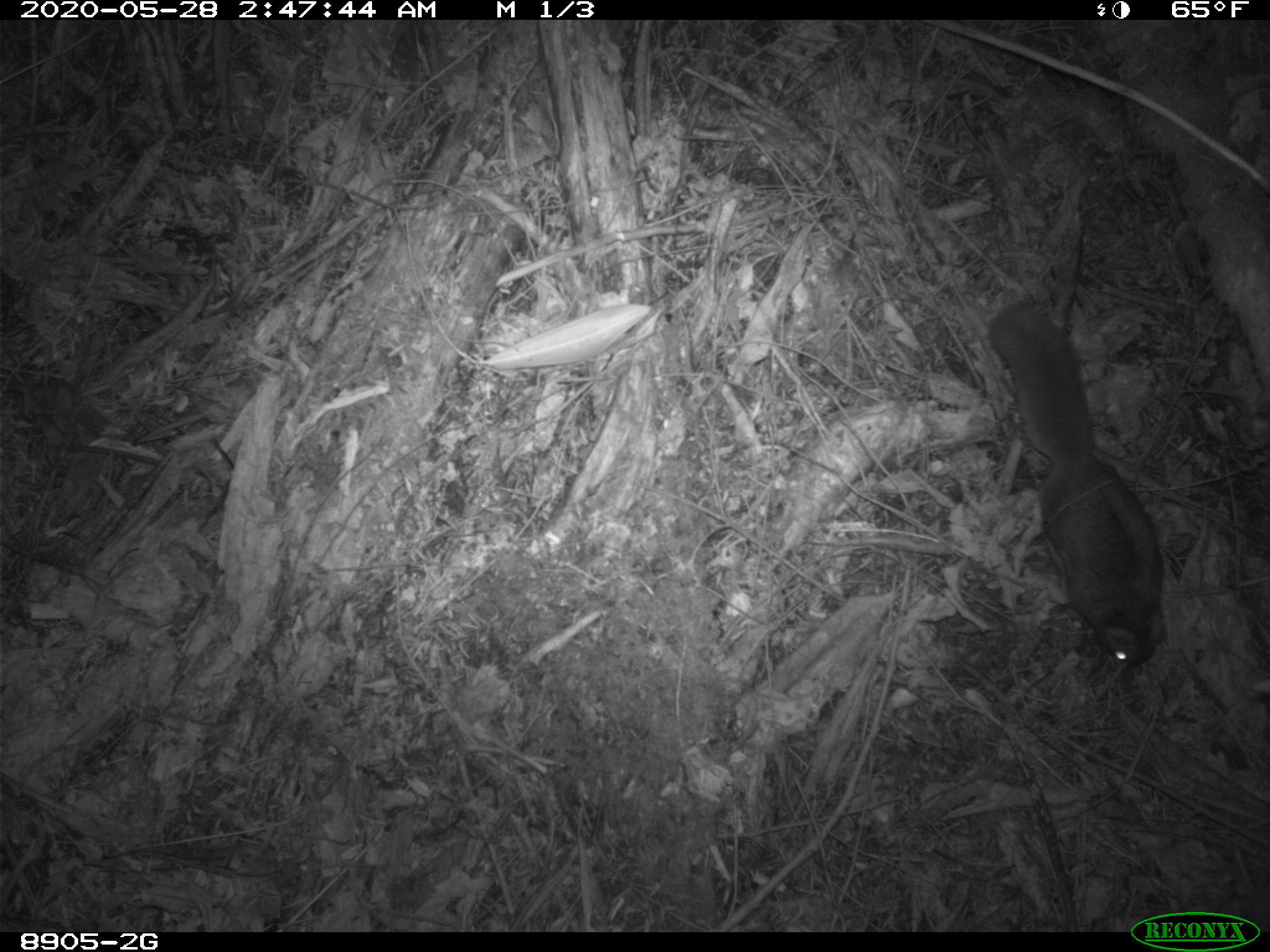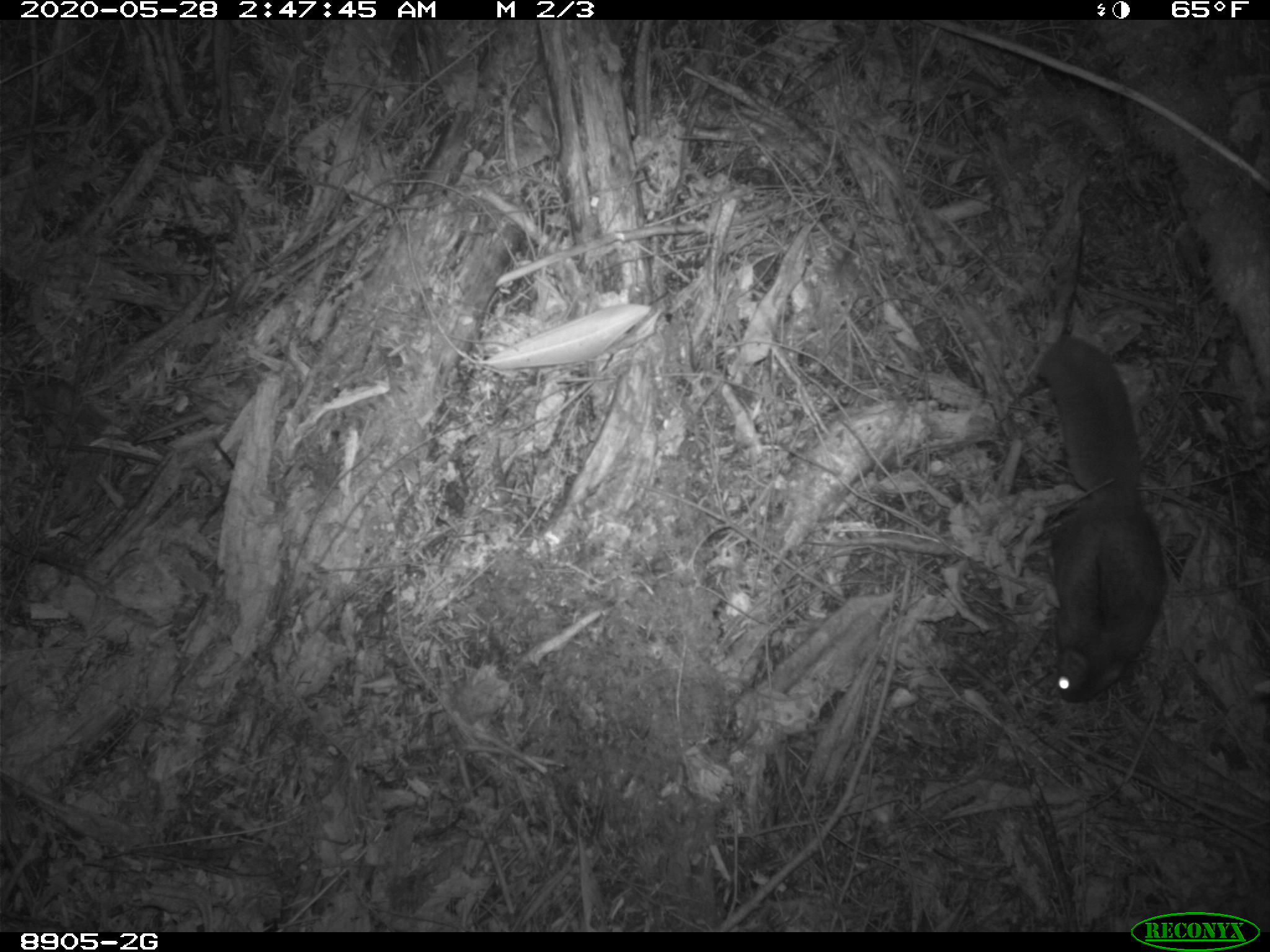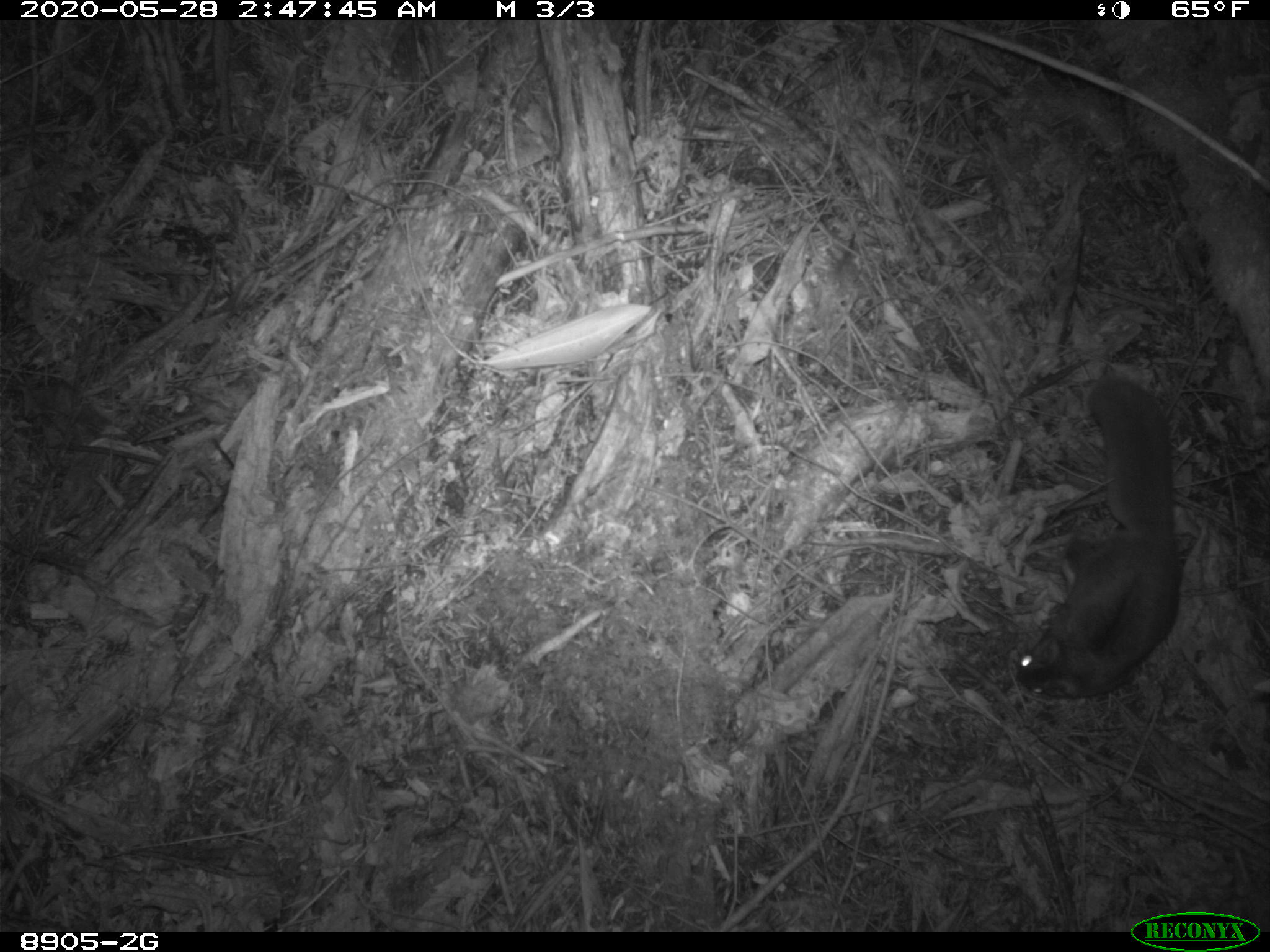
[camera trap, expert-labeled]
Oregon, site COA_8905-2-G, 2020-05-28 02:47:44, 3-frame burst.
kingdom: Animalia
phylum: Chordata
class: Mammalia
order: Rodentia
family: Sciuridae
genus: Glaucomys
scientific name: Glaucomys oregonensis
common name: humboldt's flying squirrel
Humboldt's flying squirrel (Glaucomys oregonensis).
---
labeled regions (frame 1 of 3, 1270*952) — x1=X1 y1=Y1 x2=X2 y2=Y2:
humboldt's flying squirrel: x1=980 y1=286 x2=1173 y2=681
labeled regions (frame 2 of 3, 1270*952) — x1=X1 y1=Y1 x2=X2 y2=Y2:
humboldt's flying squirrel: x1=1028 y1=329 x2=1181 y2=714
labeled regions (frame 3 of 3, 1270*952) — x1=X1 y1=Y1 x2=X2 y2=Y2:
humboldt's flying squirrel: x1=1002 y1=370 x2=1200 y2=708